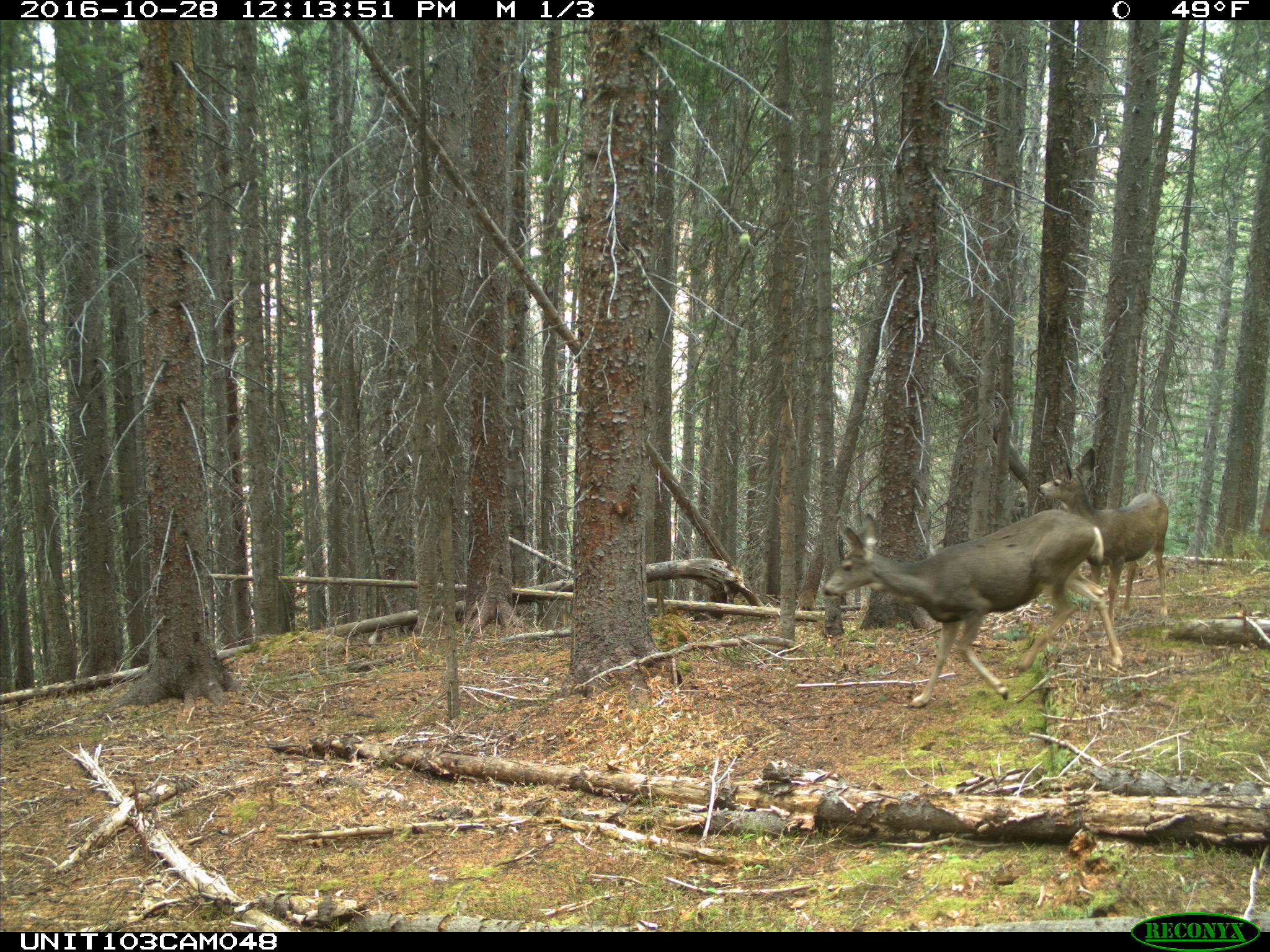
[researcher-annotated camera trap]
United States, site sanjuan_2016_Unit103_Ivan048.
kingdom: Animalia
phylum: Chordata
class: Mammalia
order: Artiodactyla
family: Cervidae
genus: Odocoileus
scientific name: Odocoileus hemionus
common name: mule deer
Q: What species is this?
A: Odocoileus hemionus (mule deer).